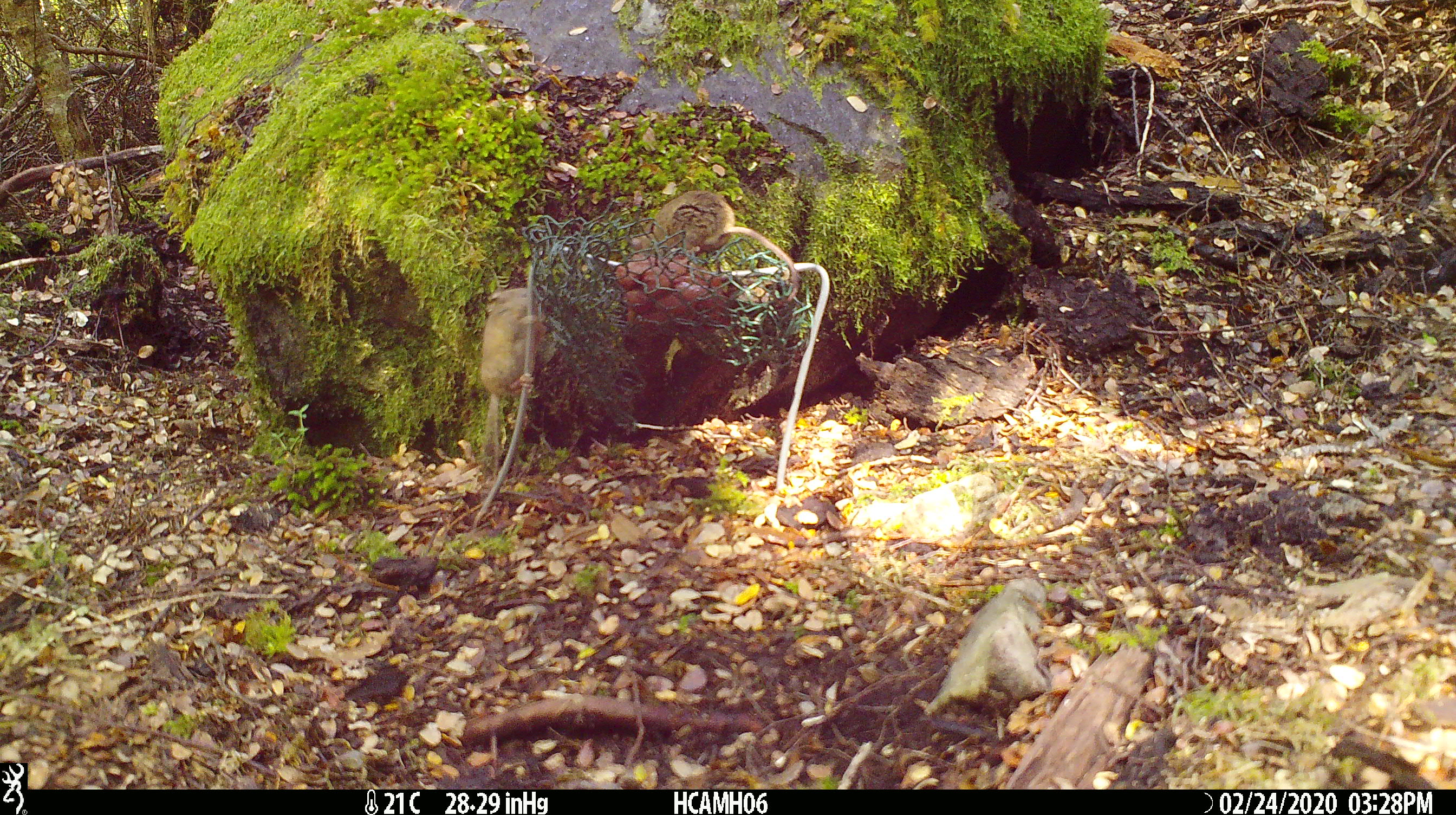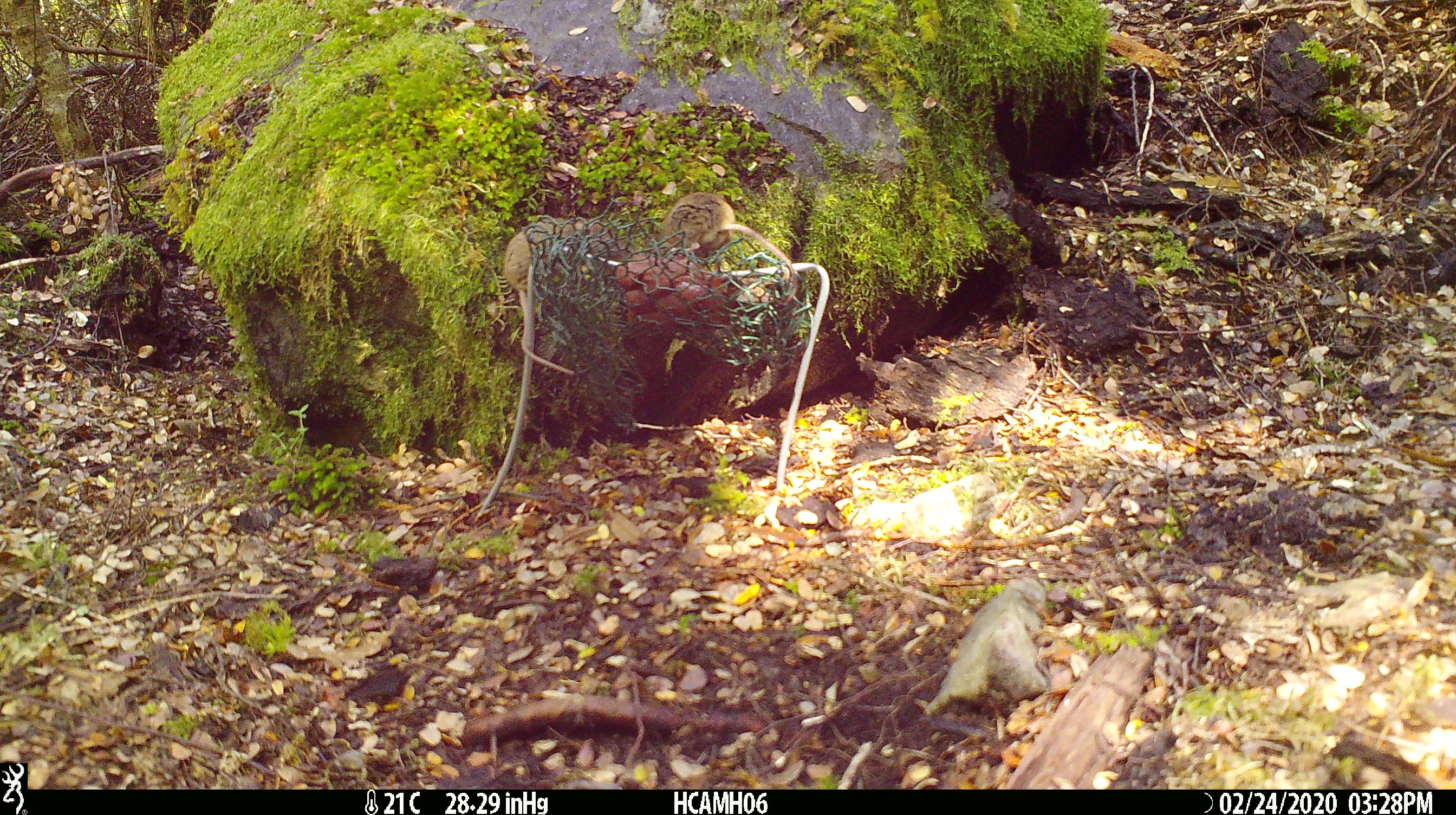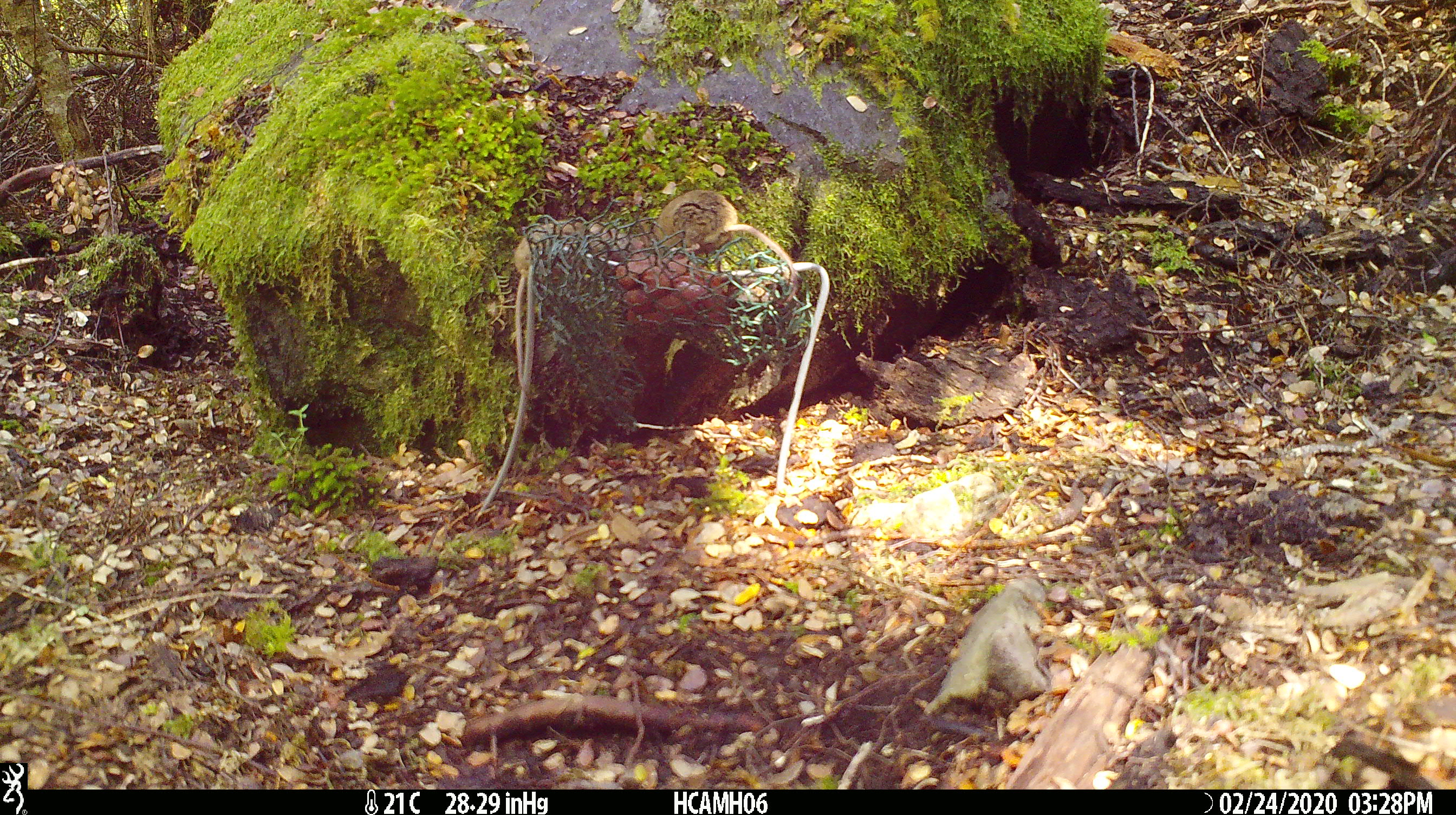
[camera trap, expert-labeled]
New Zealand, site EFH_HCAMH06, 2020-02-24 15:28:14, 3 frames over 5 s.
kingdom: Animalia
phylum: Chordata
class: Mammalia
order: Rodentia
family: Muridae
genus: Mus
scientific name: Mus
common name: mouse